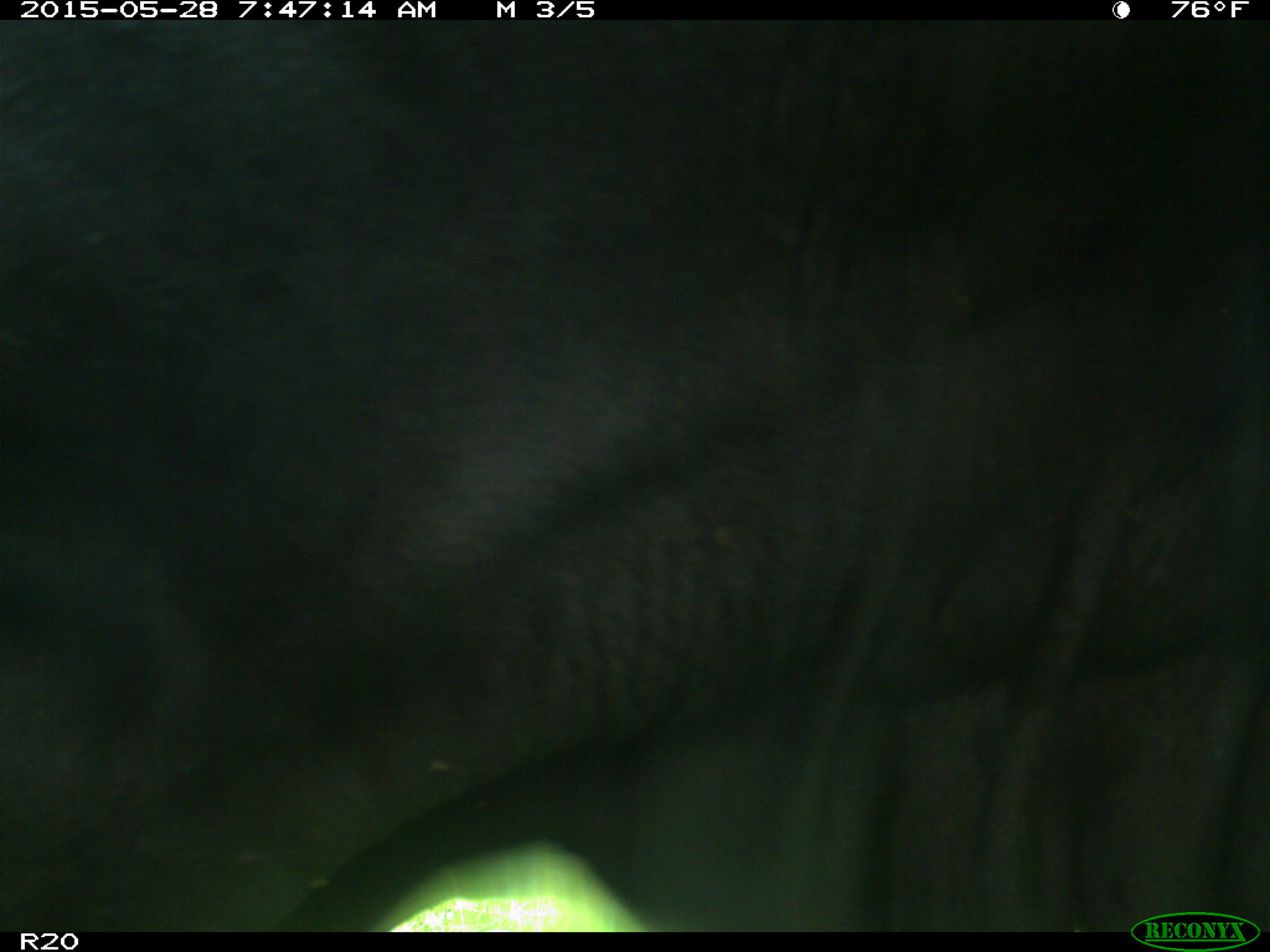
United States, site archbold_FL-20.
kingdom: Animalia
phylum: Chordata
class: Mammalia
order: Artiodactyla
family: Bovidae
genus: Bos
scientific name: Bos taurus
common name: domestic cow